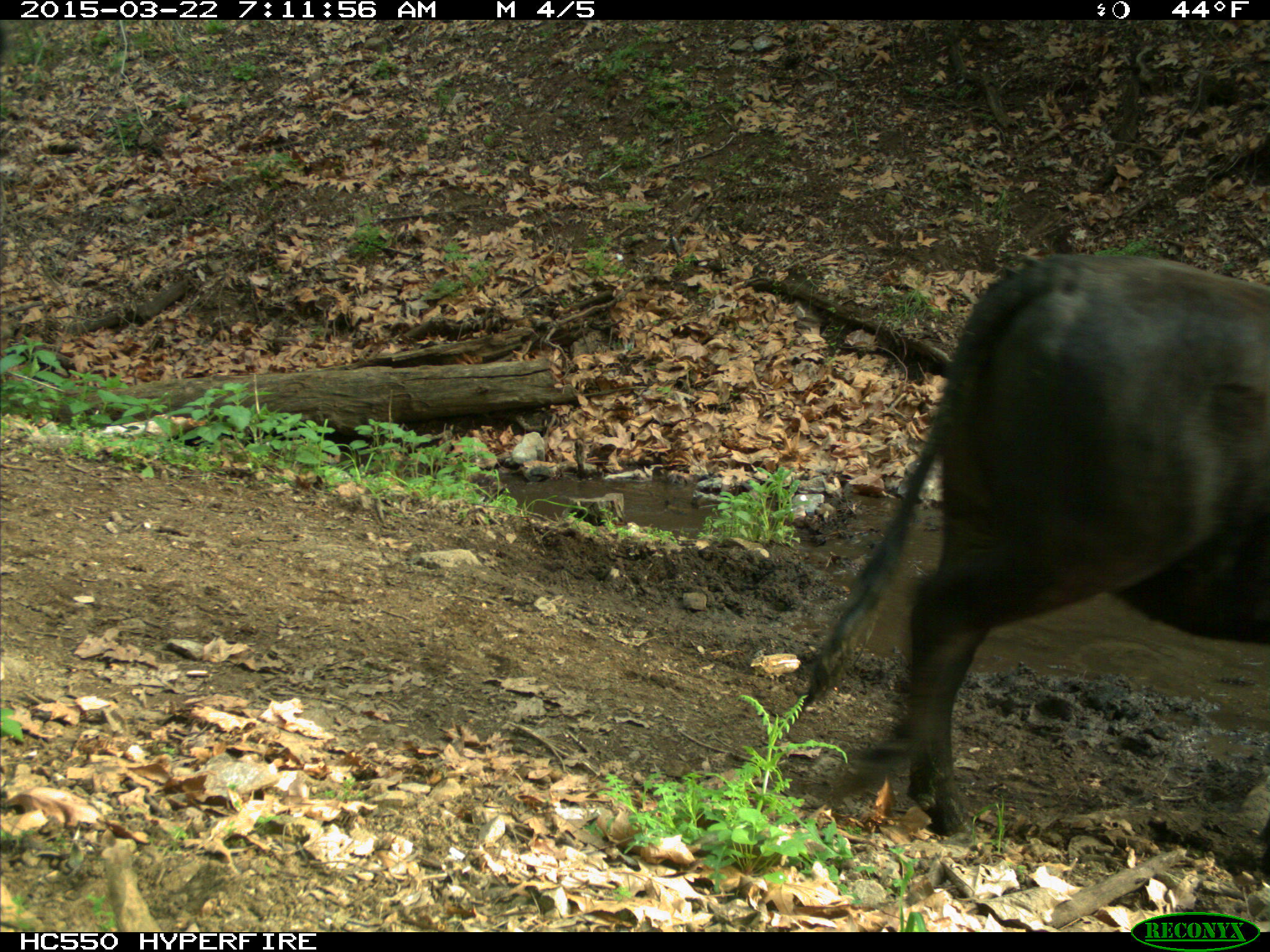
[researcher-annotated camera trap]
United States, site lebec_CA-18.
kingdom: Animalia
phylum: Chordata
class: Mammalia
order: Artiodactyla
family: Bovidae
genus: Bos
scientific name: Bos taurus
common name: domestic cow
Bos taurus (domestic cow).